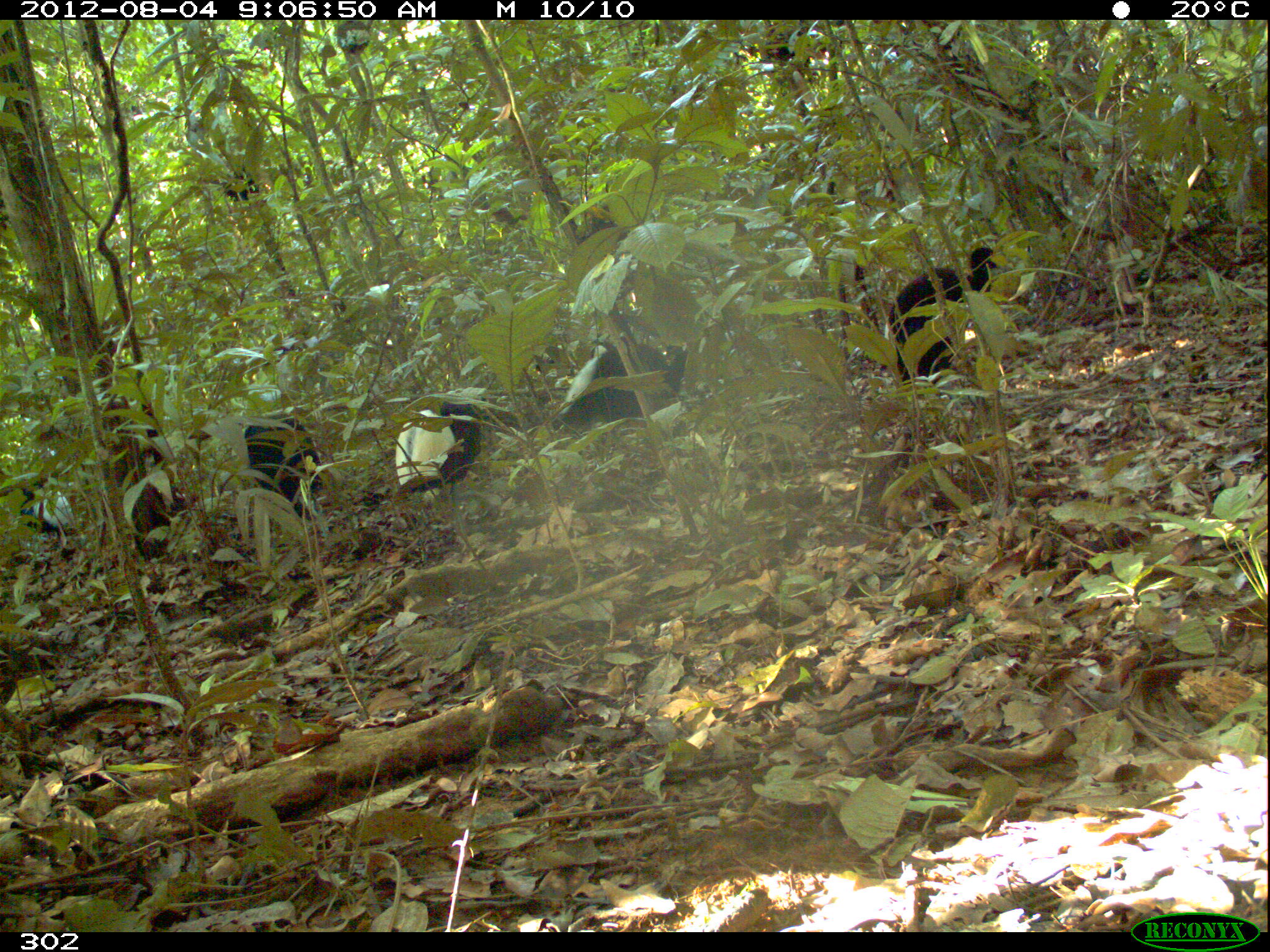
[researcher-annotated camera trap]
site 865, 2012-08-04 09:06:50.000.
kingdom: Animalia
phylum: Chordata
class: Aves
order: Gruiformes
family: Psophiidae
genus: Psophia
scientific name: Psophia leucoptera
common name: pale-winged trumpeter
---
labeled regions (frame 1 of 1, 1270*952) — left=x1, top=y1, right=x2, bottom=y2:
psophia leucoptera: left=886, top=243, right=1003, bottom=391; left=390, top=388, right=479, bottom=536; left=551, top=339, right=688, bottom=422; left=243, top=409, right=324, bottom=543; left=18, top=469, right=91, bottom=566